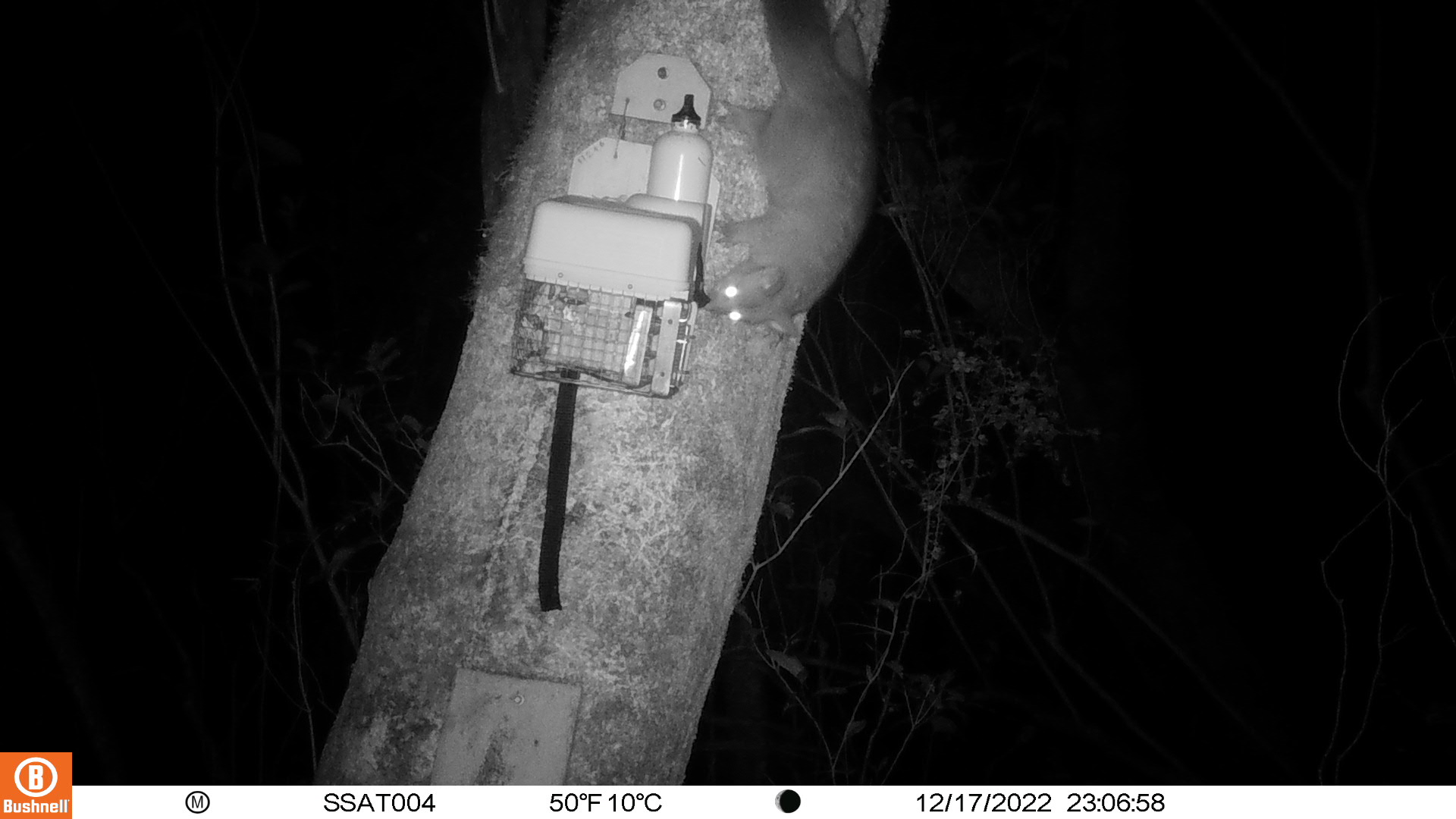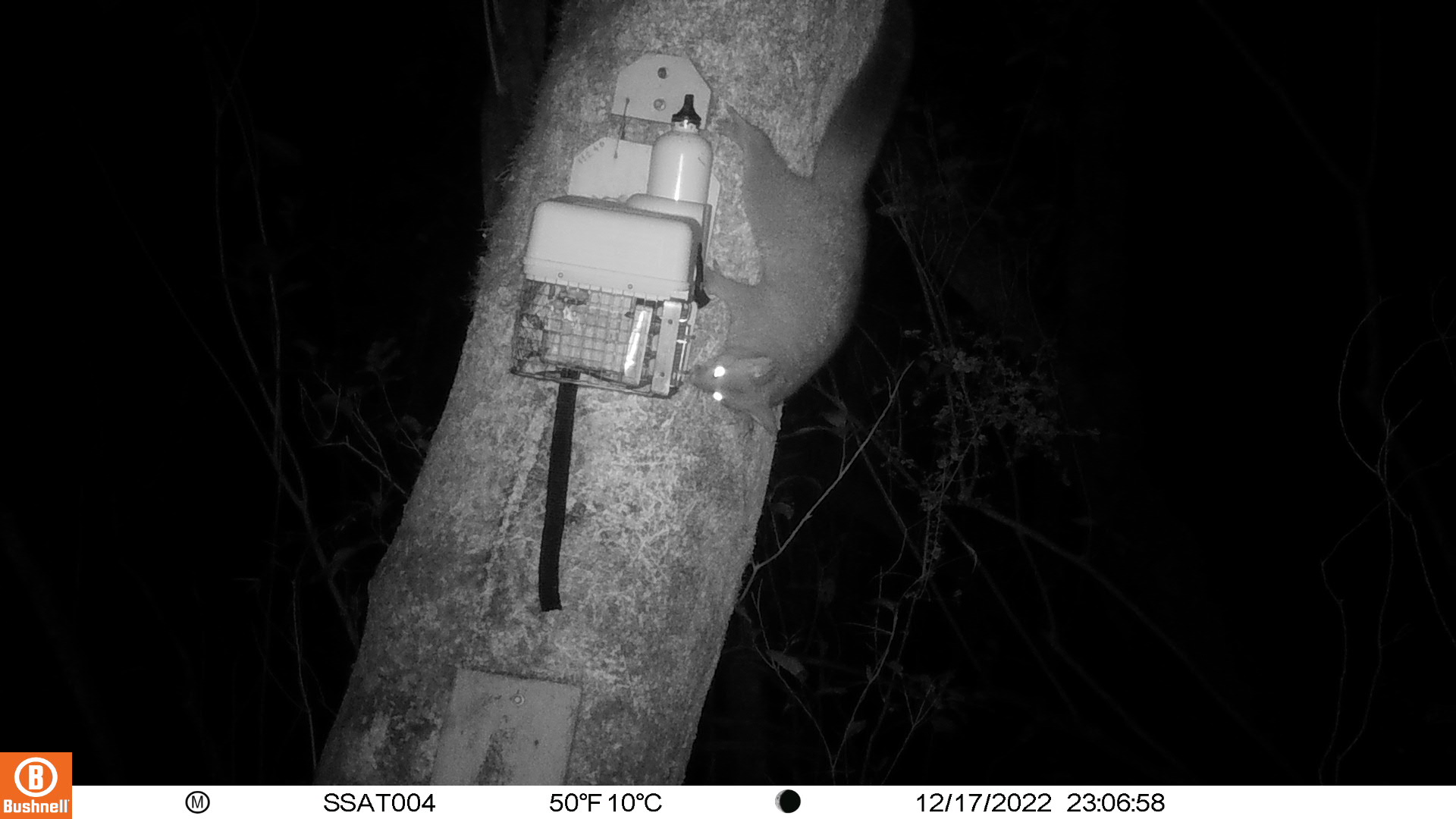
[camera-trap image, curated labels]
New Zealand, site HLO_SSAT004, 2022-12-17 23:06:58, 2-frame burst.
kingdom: Animalia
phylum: Chordata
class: Mammalia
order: Diprotodontia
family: Phalangeridae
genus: Trichosurus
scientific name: Trichosurus vulpecula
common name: common brushtail possum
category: possum